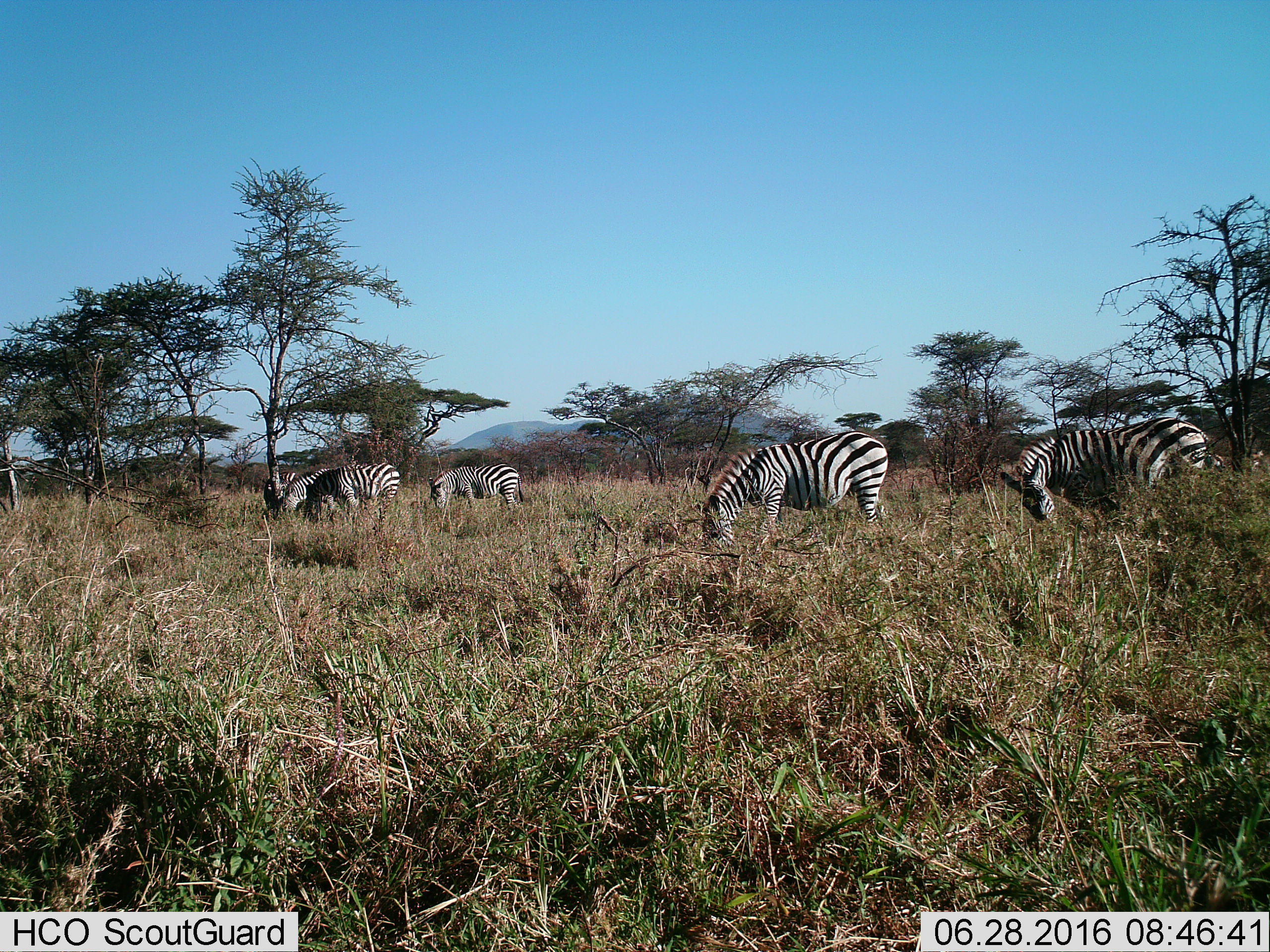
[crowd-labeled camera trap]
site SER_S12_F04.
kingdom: Animalia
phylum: Chordata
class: Mammalia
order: Perissodactyla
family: Equidae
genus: Equus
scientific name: Equus quagga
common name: plains zebra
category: zebraplains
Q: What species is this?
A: Zebraplains (plains zebra) (Equus quagga).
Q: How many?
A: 5.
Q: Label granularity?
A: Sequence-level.